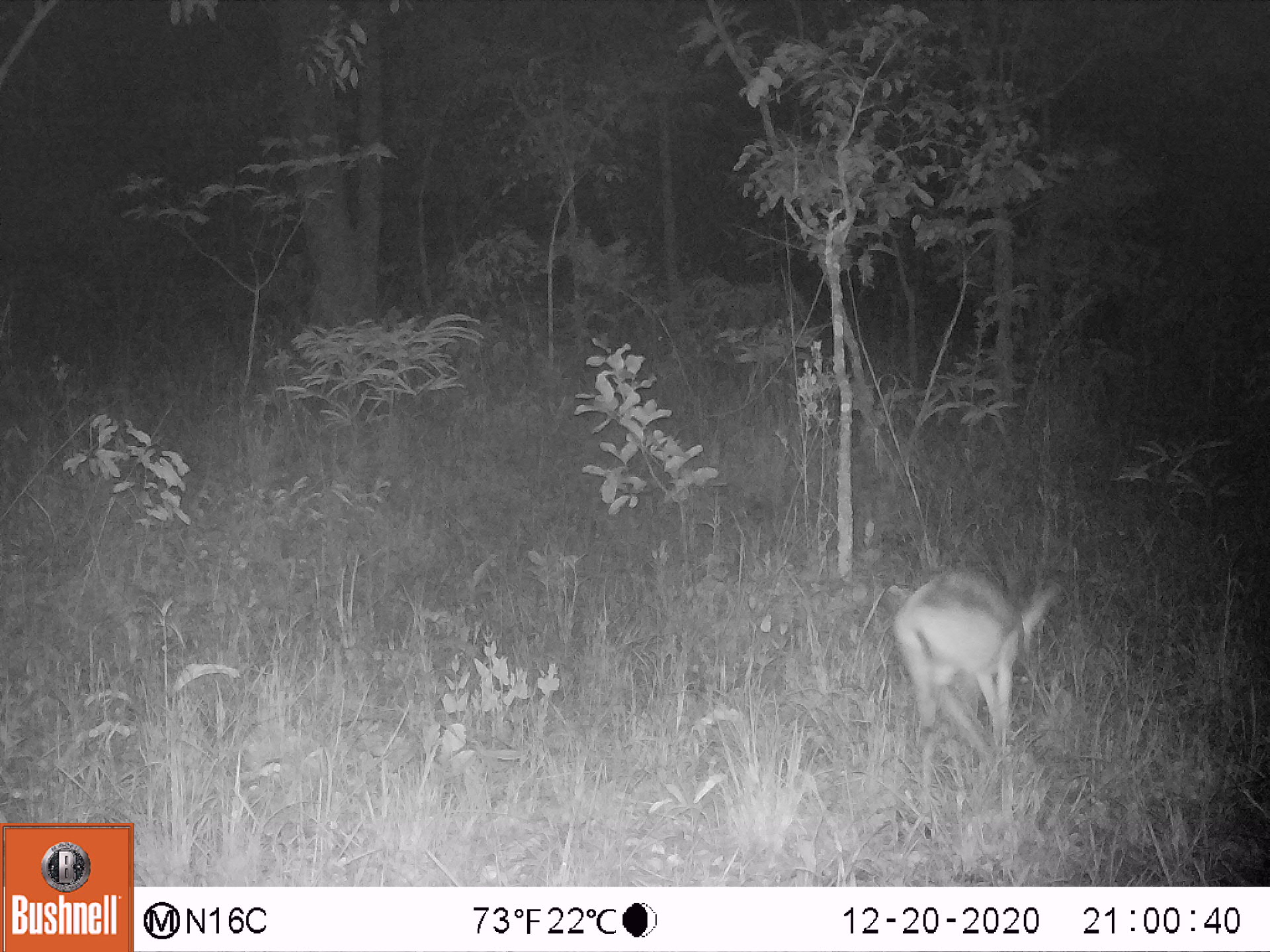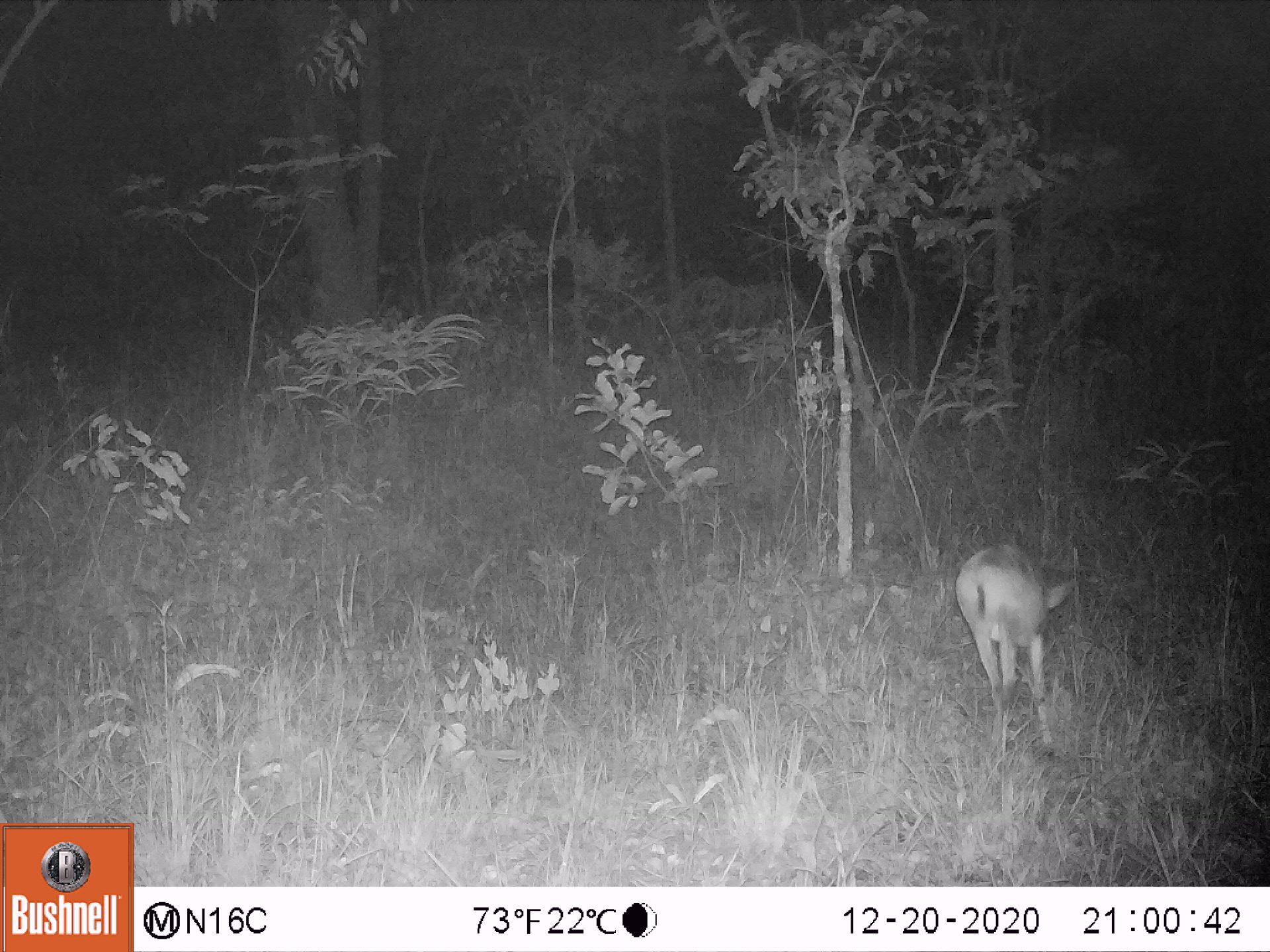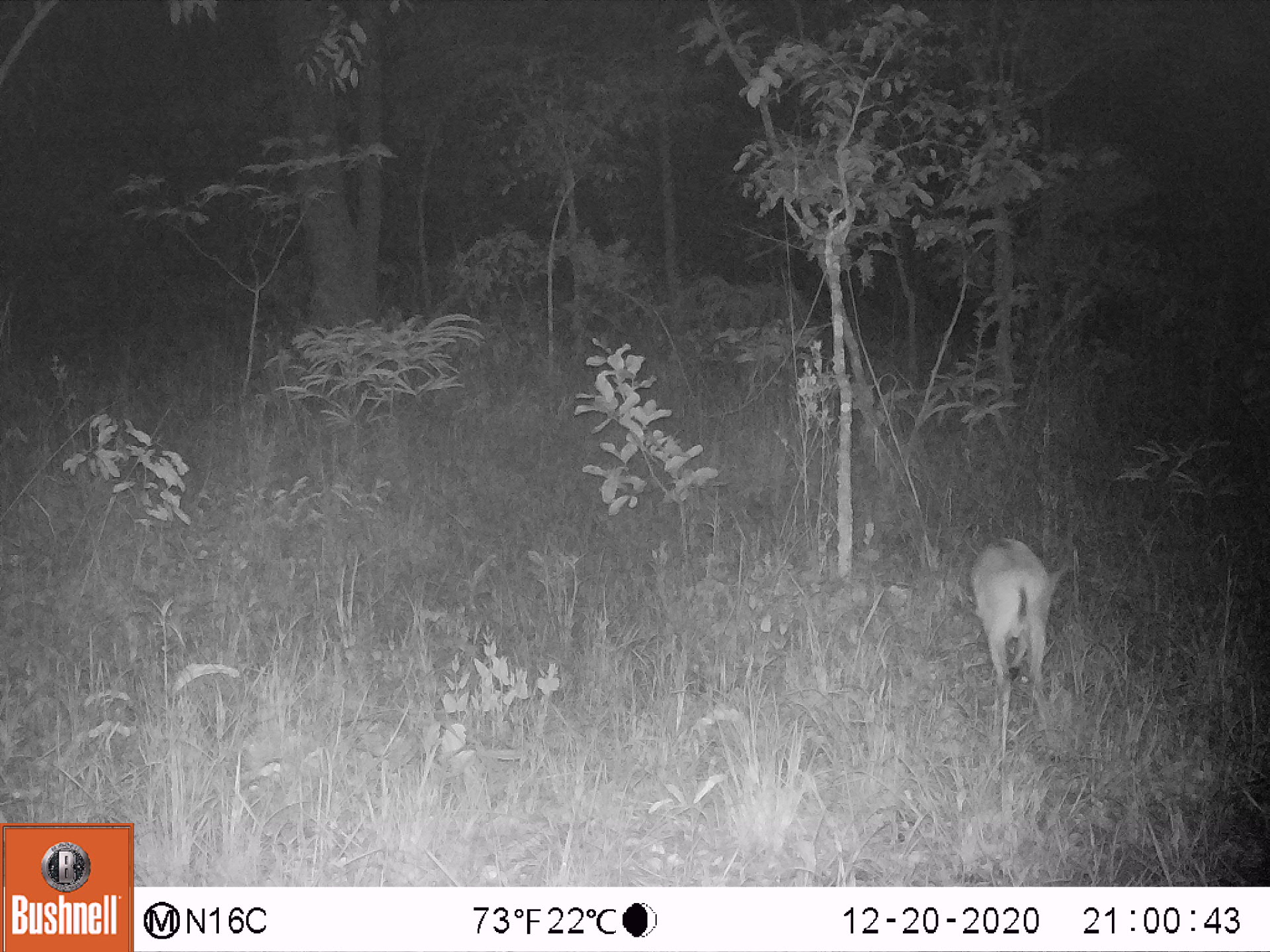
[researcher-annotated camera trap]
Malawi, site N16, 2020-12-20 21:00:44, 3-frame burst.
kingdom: Animalia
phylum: Chordata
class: Mammalia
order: Artiodactyla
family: Bovidae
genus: Sylvicapra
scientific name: Sylvicapra grimmia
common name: common duiker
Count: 1.